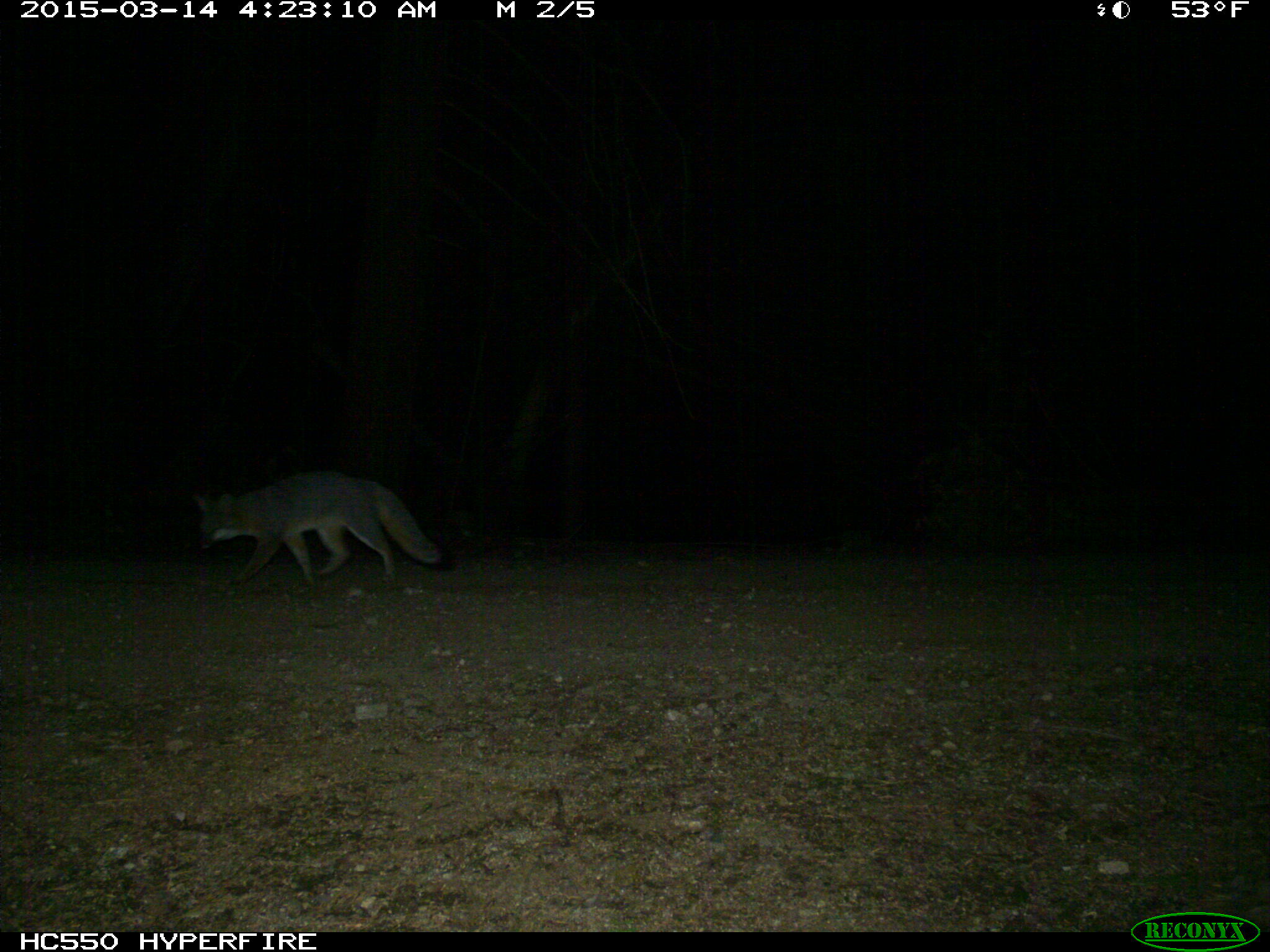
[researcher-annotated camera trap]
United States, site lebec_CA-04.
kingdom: Animalia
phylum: Chordata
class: Mammalia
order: Carnivora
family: Canidae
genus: Urocyon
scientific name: Urocyon cinereoargenteus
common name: gray fox